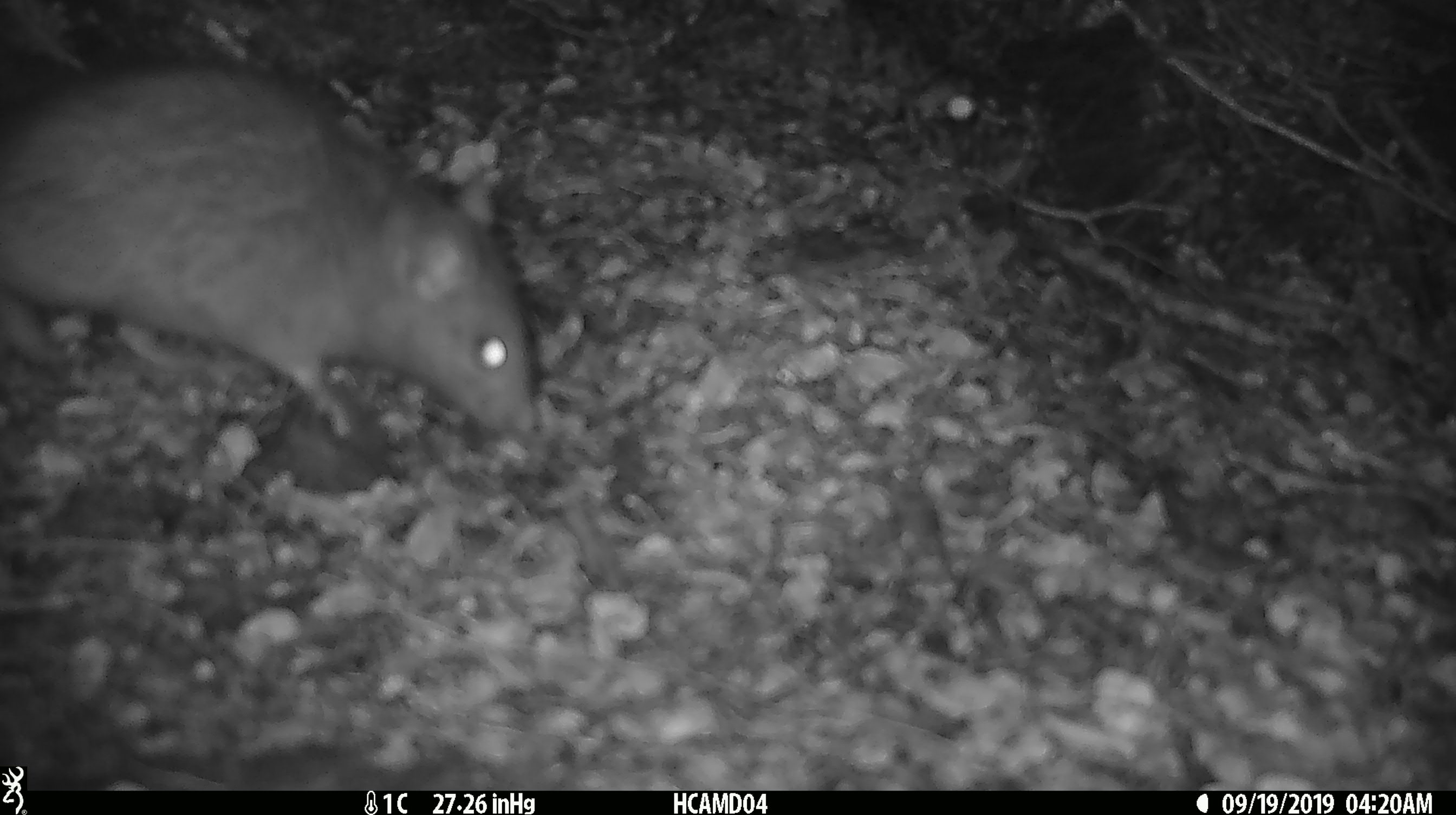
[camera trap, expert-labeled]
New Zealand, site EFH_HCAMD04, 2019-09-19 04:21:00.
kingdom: Animalia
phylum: Chordata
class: Mammalia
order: Rodentia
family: Muridae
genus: Rattus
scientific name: Rattus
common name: rat